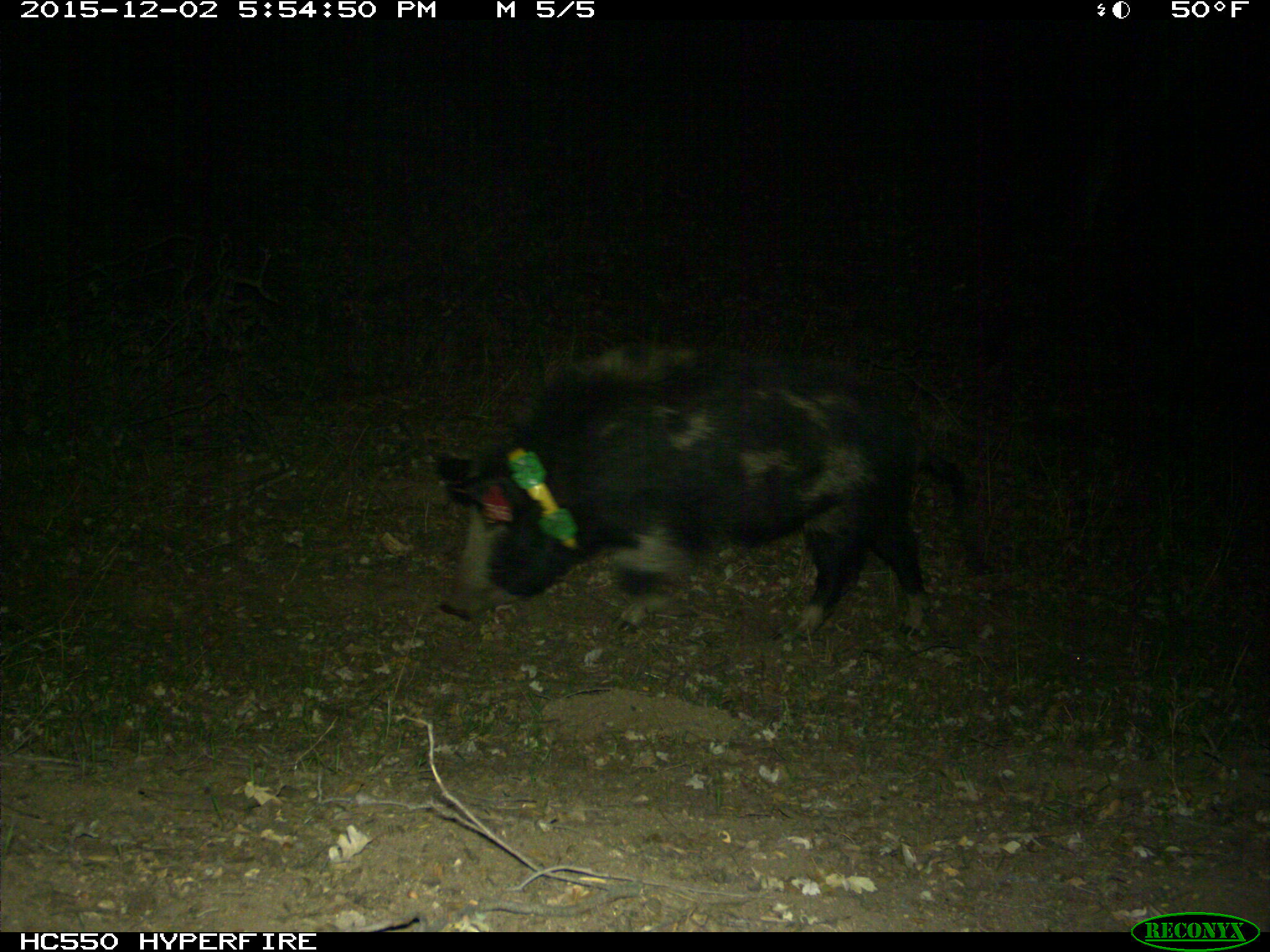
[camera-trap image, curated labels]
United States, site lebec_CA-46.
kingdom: Animalia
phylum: Chordata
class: Mammalia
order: Artiodactyla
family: Suidae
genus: Sus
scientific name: Sus scrofa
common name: wild boar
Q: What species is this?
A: Sus scrofa (wild boar).